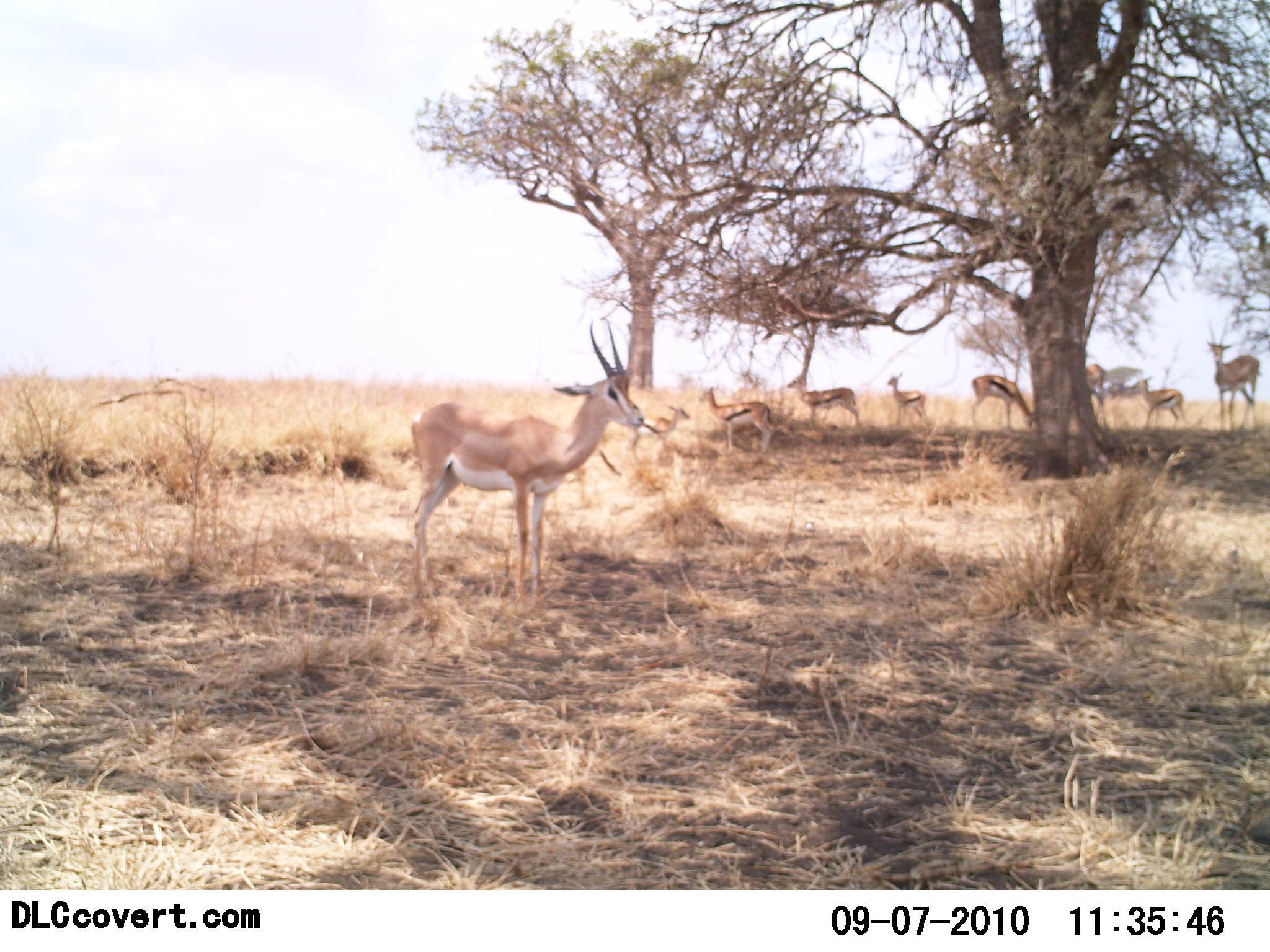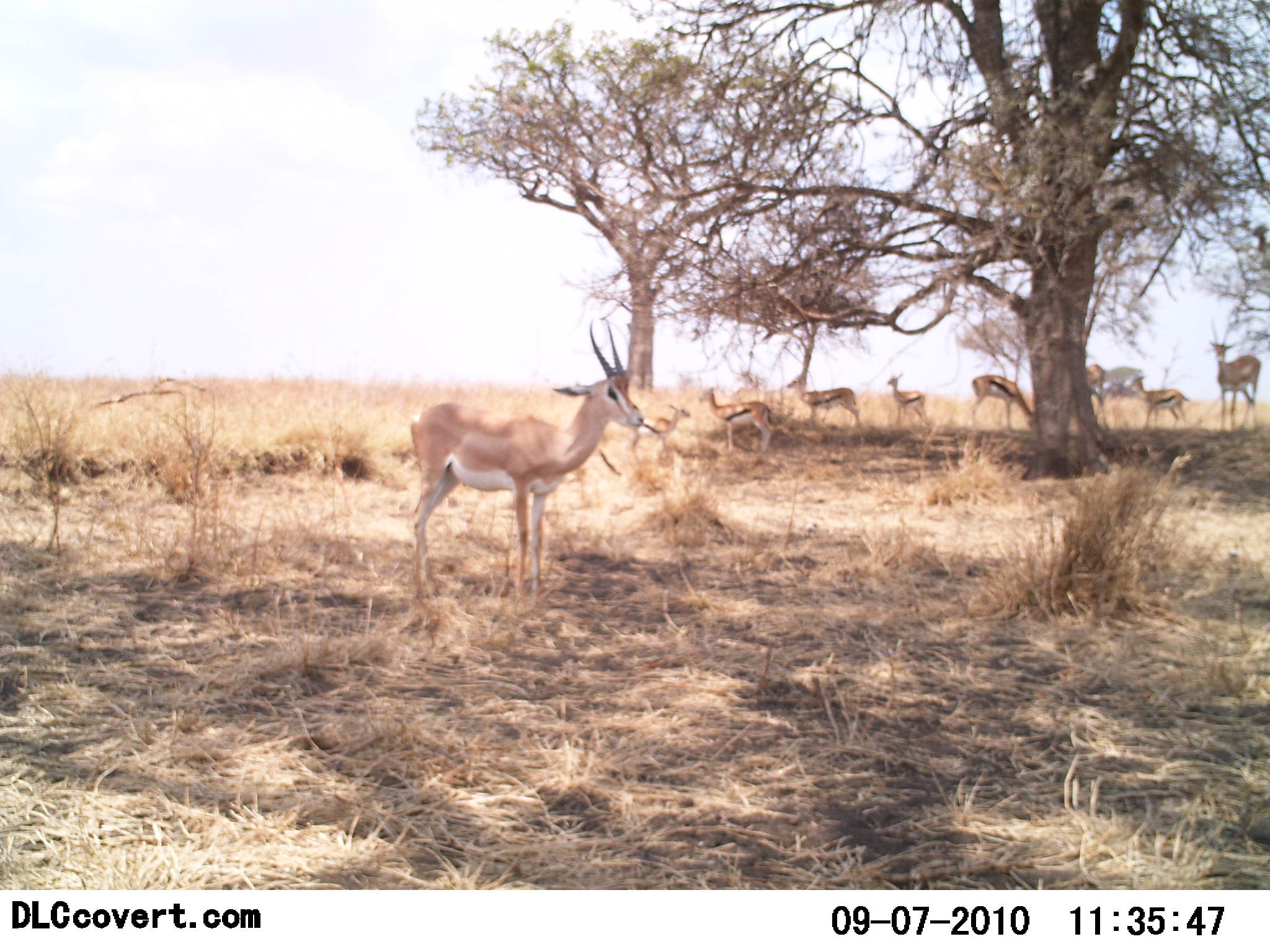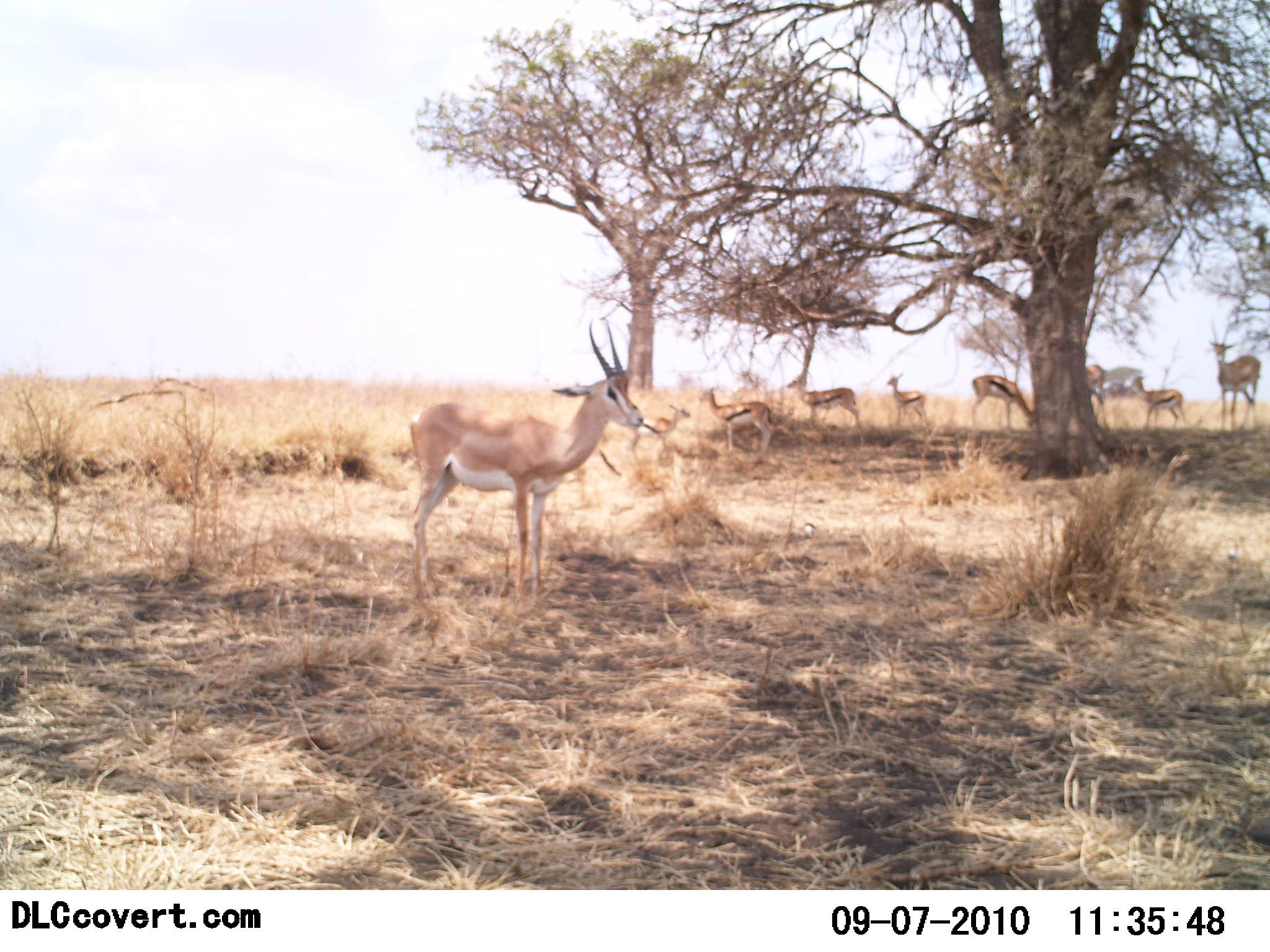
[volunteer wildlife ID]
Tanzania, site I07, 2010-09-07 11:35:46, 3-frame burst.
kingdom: Animalia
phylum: Chordata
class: Mammalia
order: Artiodactyla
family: Bovidae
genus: Nanger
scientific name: Nanger granti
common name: grant's gazelle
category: gazellegrants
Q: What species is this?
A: Gazellegrants (grant's gazelle) (Nanger granti).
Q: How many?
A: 1.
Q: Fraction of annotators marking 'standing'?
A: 100%.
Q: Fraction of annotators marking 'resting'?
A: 5%.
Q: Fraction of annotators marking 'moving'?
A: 0%.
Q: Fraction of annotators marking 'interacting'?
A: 0%.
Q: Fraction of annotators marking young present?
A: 10%.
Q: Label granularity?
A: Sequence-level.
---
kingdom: Animalia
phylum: Chordata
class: Mammalia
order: Artiodactyla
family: Bovidae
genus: Eudorcas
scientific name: Eudorcas thomsonii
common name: thomson's gazelle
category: gazellethomsons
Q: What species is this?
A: Gazellethomsons (thomson's gazelle) (Eudorcas thomsonii).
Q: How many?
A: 7.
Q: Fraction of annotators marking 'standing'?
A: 91%.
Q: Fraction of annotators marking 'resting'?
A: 23%.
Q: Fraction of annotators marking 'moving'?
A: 5%.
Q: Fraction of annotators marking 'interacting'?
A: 0%.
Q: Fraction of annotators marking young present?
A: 23%.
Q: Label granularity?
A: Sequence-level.